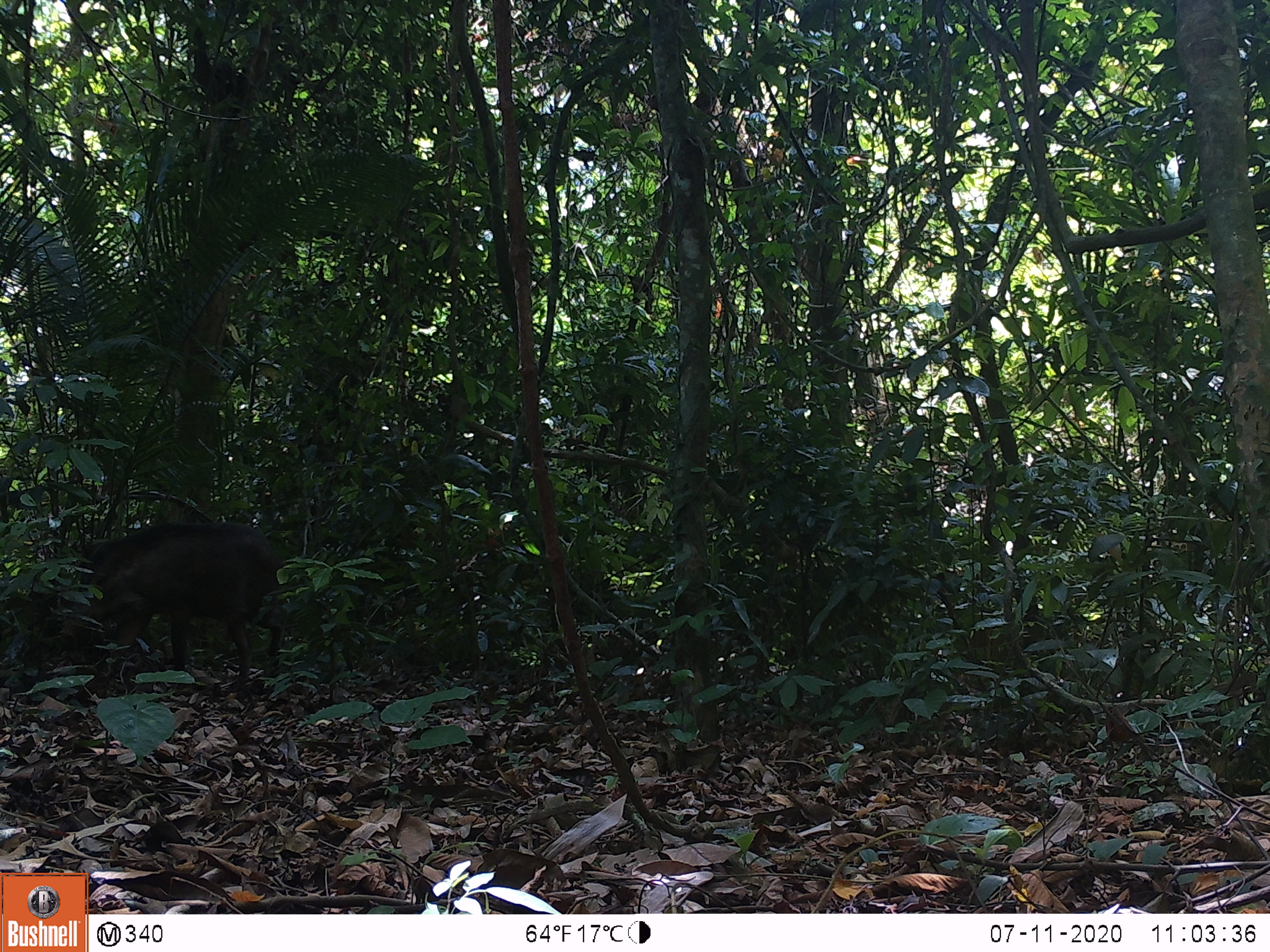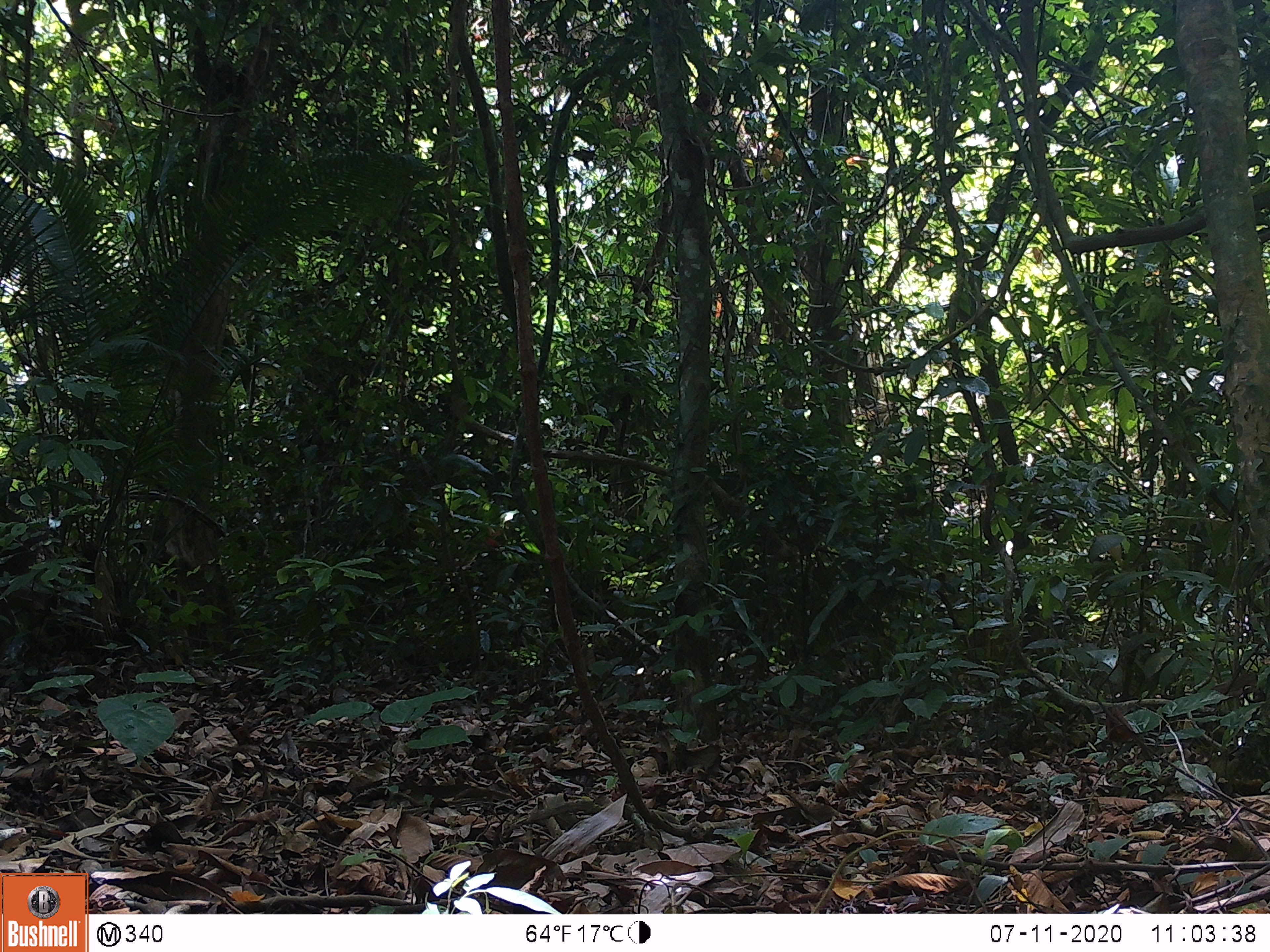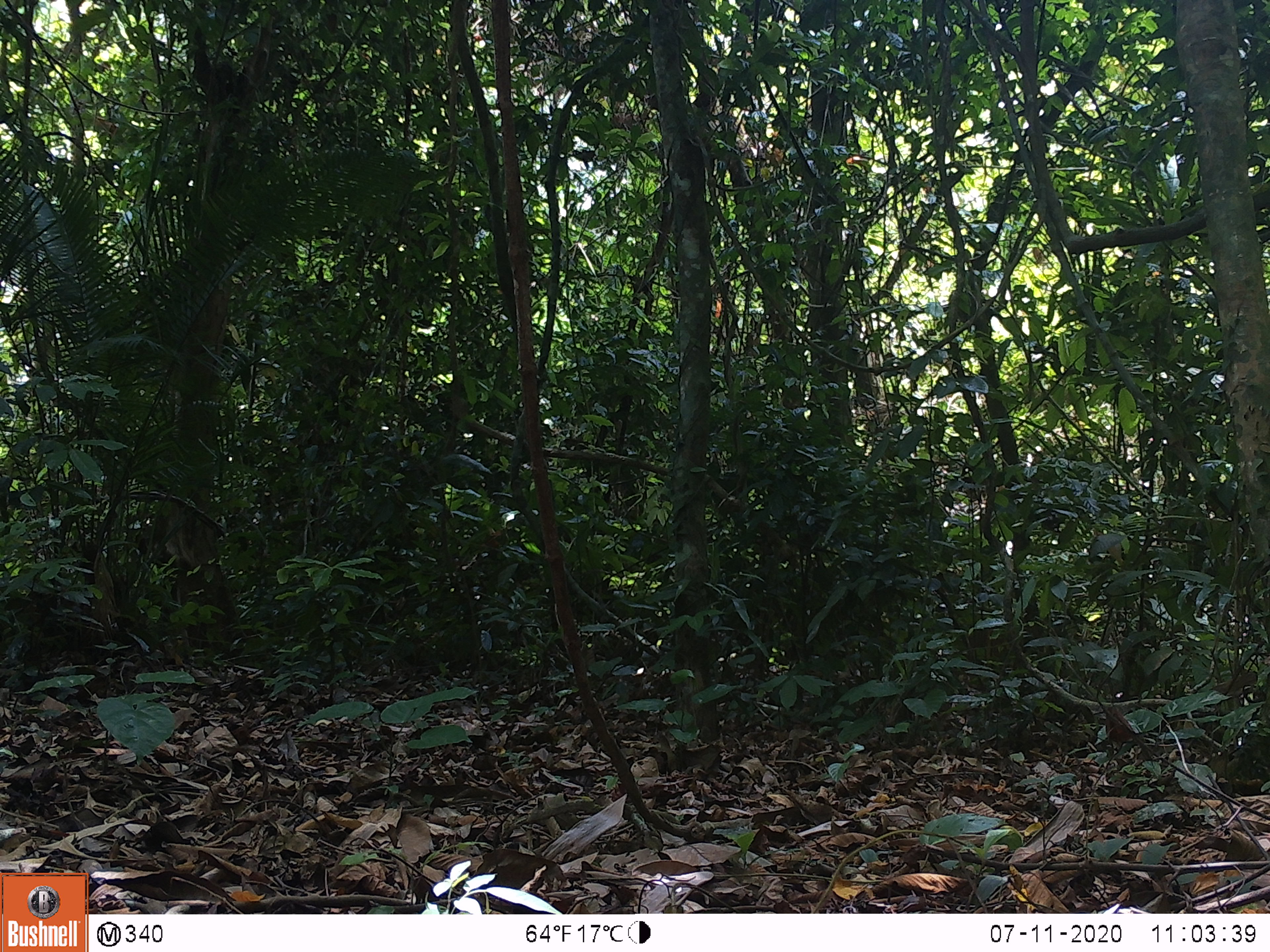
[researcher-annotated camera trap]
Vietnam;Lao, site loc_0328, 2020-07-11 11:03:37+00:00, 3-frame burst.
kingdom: Animalia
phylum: Chordata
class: Mammalia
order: Artiodactyla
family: Suidae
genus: Sus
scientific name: Sus scrofa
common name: eurasian wild pig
Eurasian wild pig (Sus scrofa). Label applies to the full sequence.